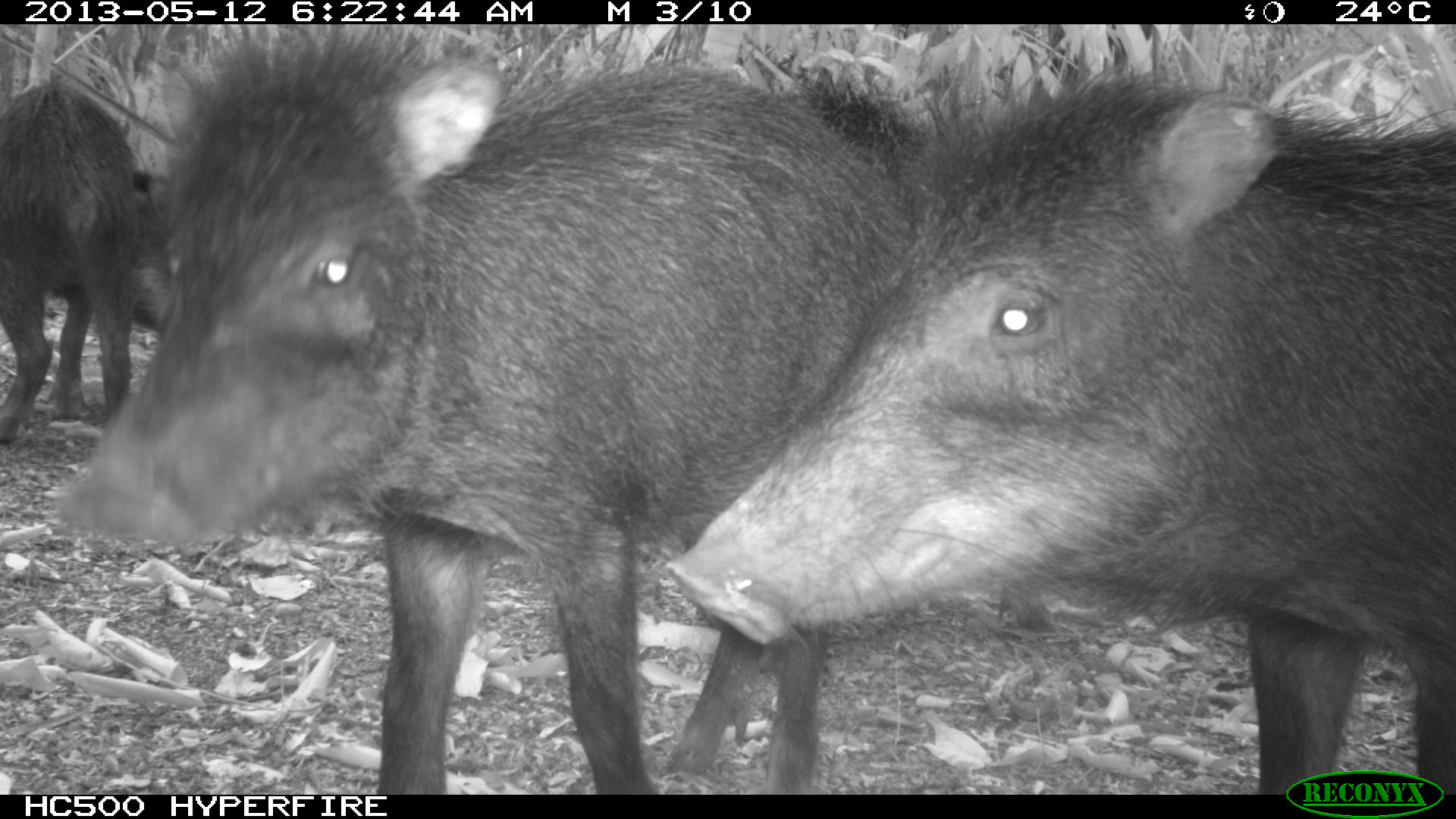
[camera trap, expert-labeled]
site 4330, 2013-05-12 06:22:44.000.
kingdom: Animalia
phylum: Chordata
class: Mammalia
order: Artiodactyla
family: Tayassuidae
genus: Tayassu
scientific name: Tayassu pecari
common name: white-lipped peccary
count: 5